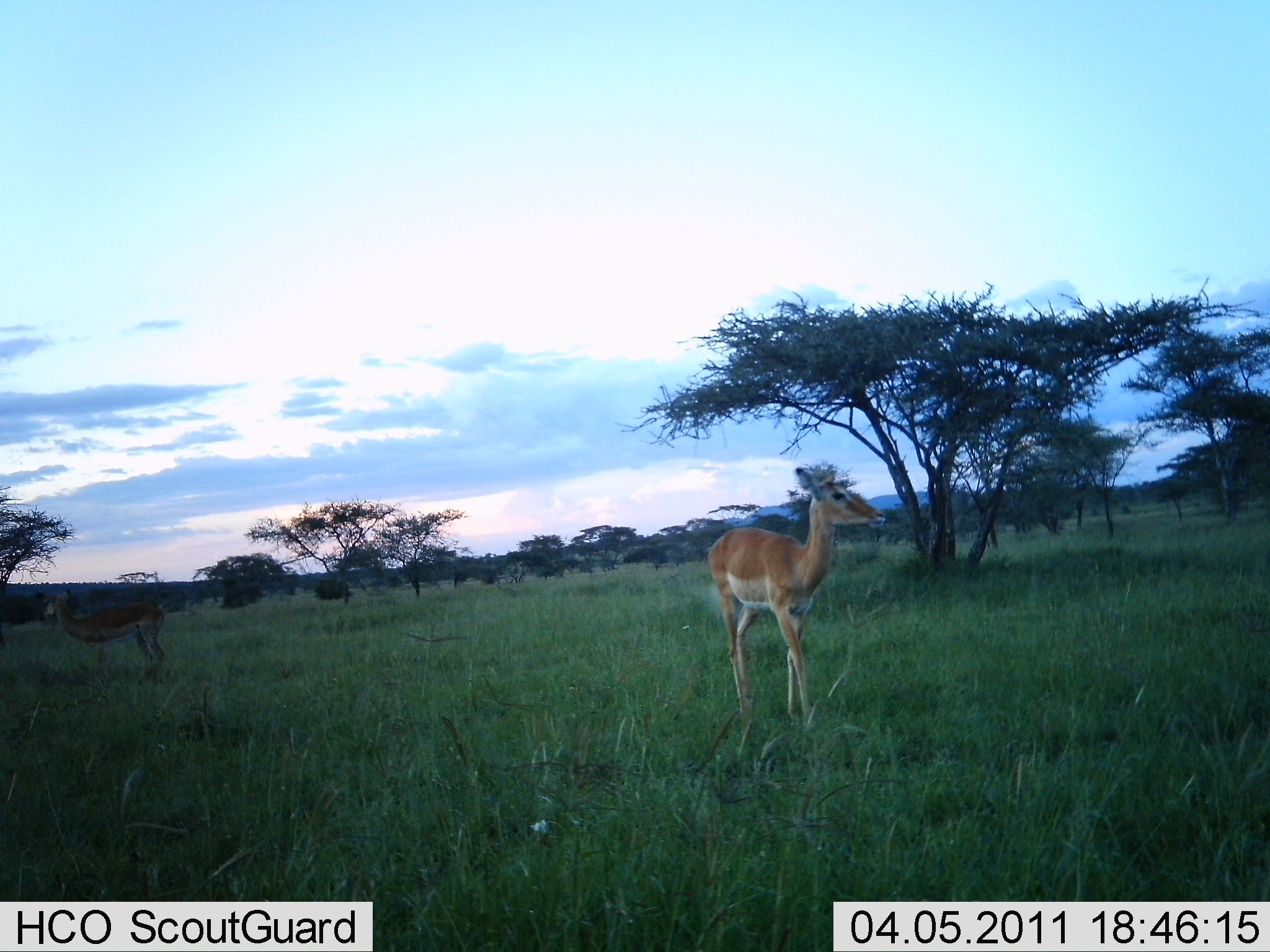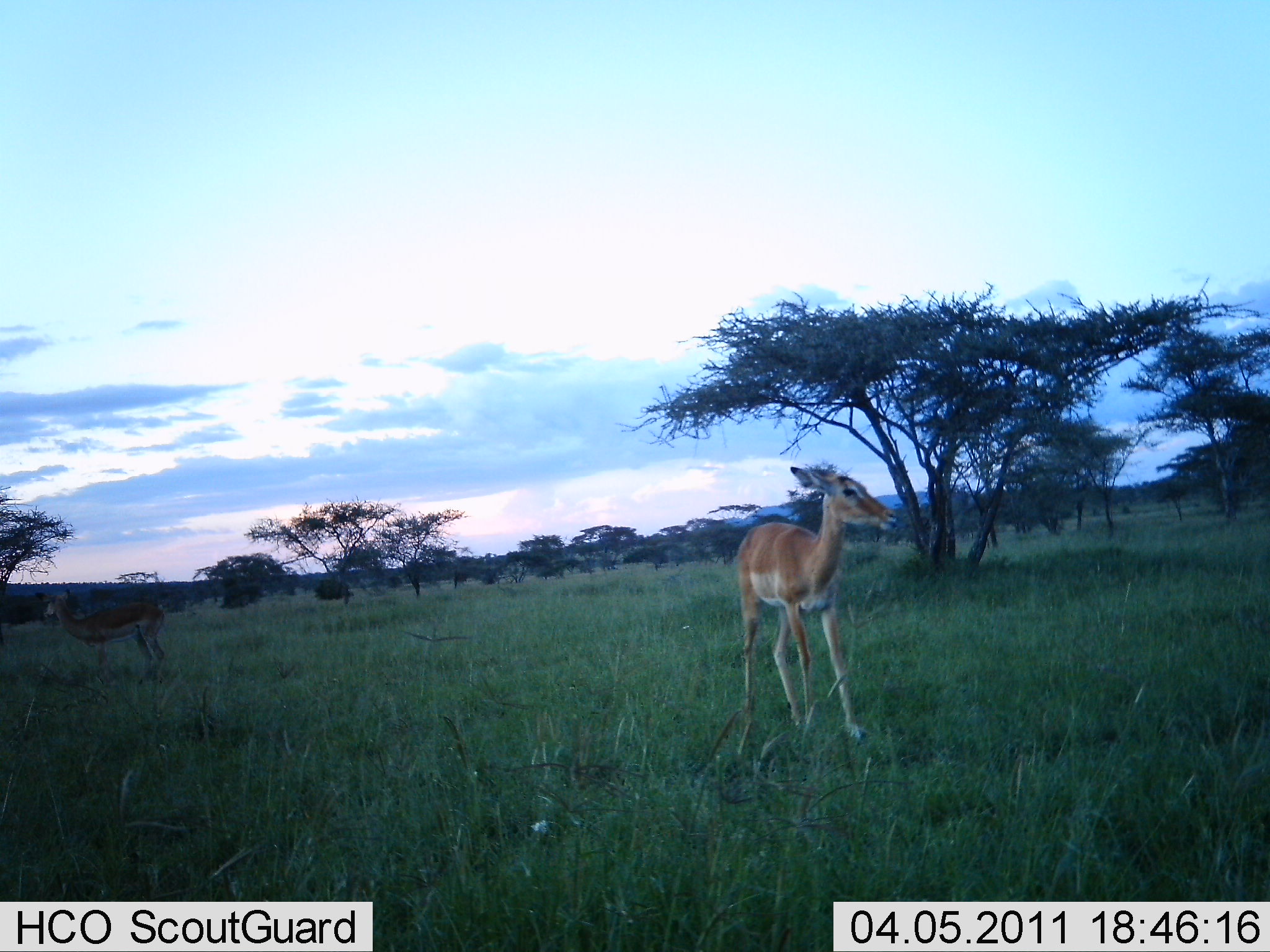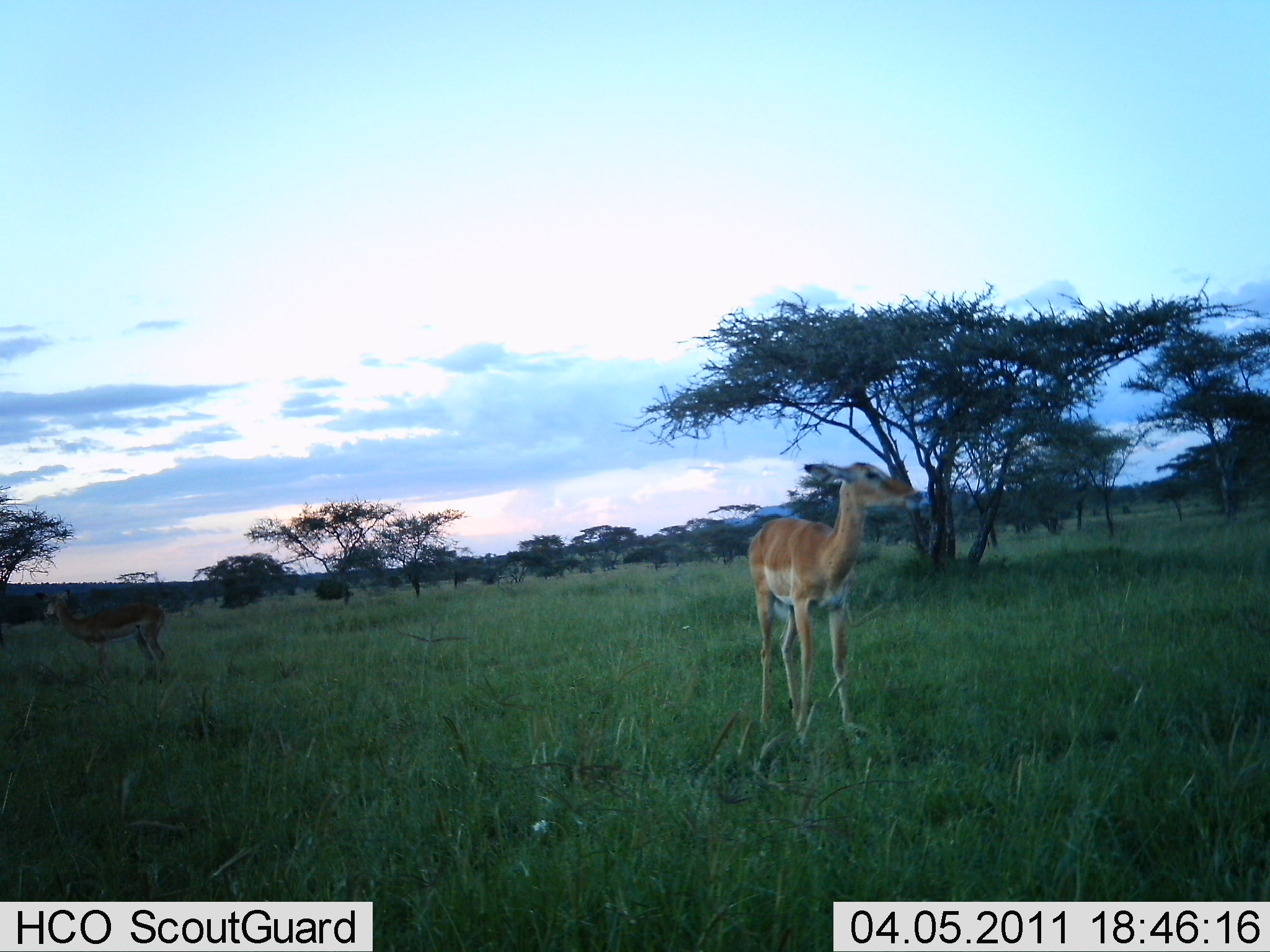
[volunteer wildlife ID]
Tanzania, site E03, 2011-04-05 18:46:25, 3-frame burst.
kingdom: Animalia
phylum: Chordata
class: Mammalia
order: Artiodactyla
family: Bovidae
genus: Nanger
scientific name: Nanger granti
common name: grant's gazelle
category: gazellegrants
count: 1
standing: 58%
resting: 0%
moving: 50%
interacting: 0%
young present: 0%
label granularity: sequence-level